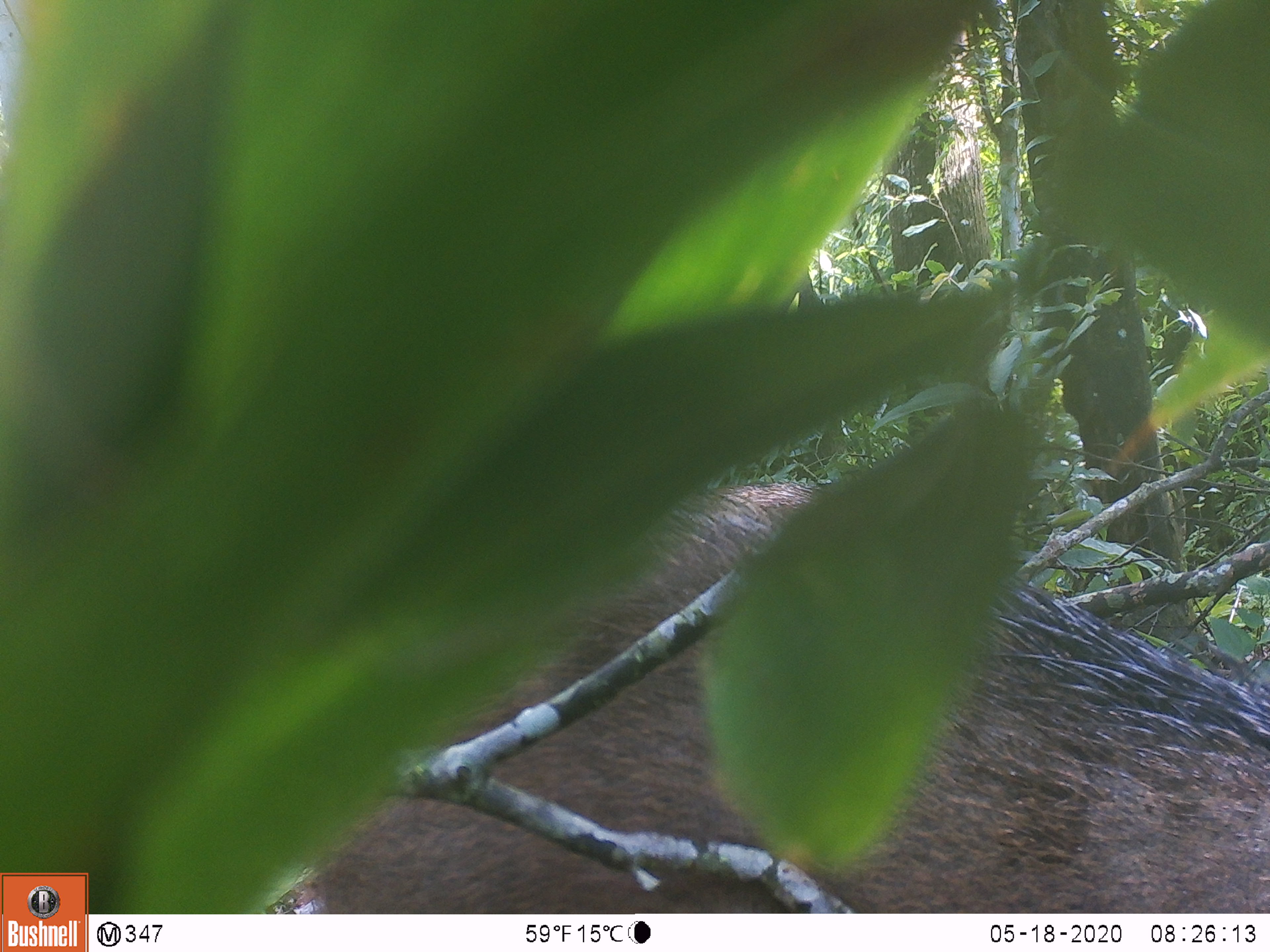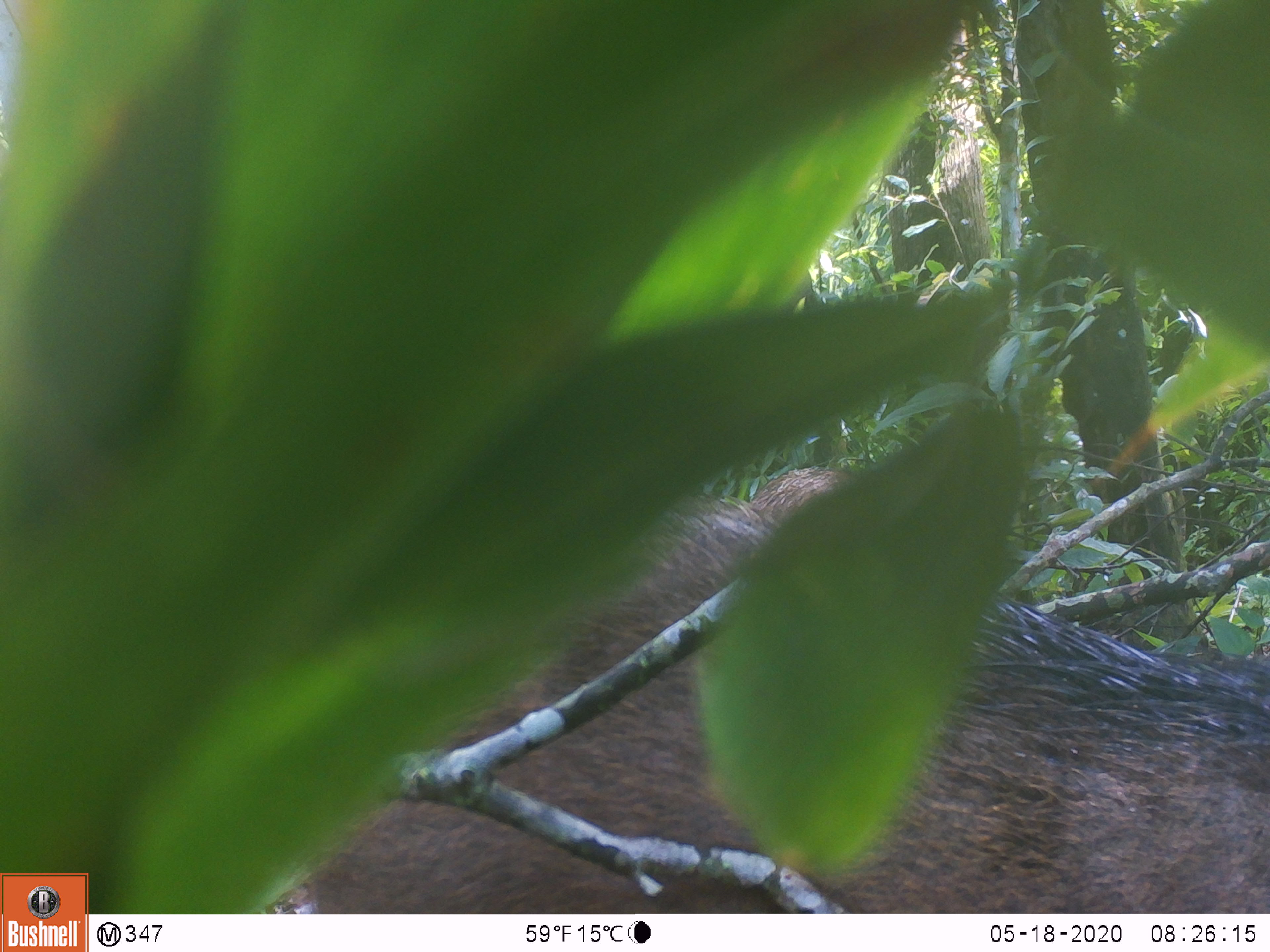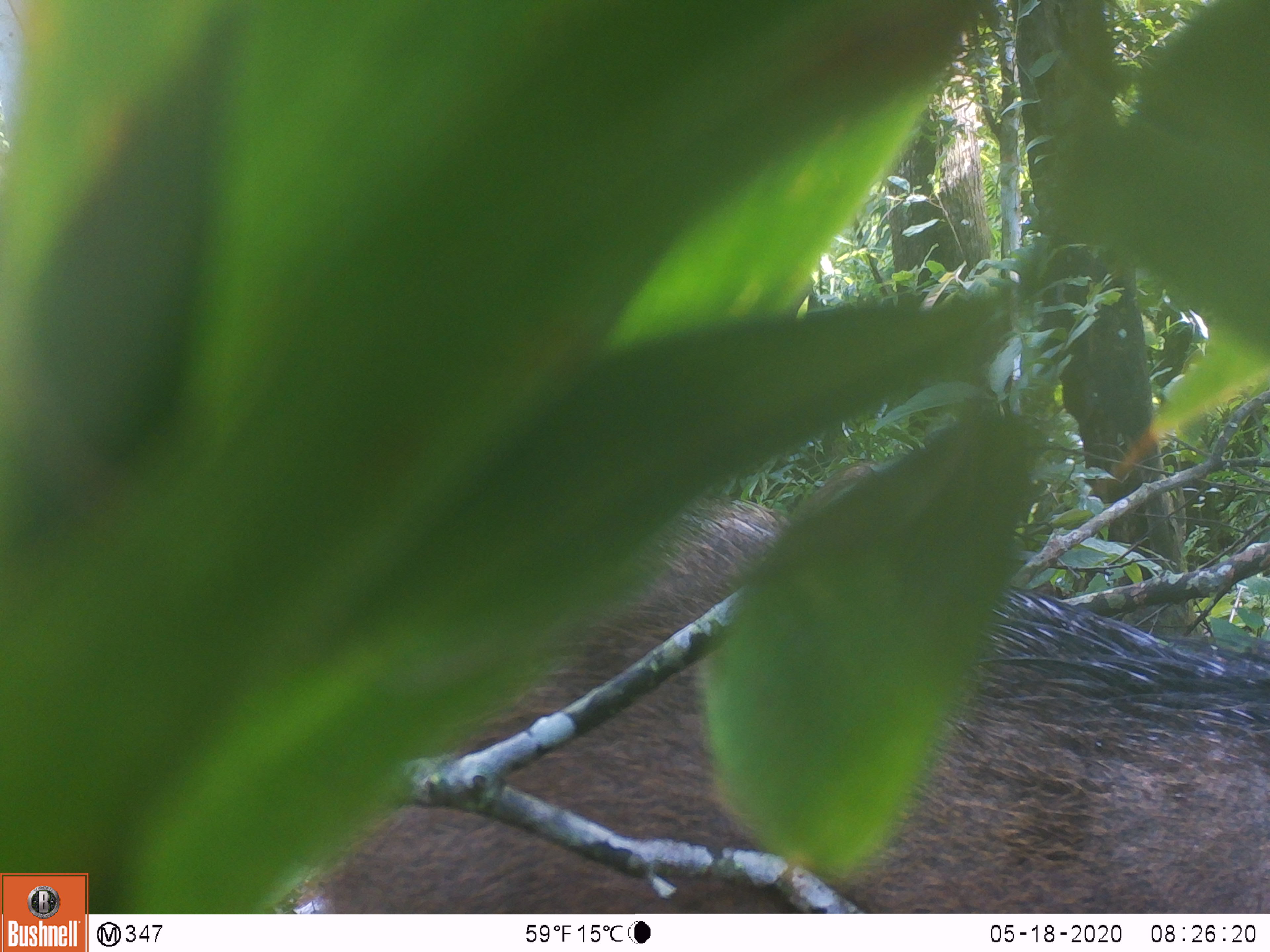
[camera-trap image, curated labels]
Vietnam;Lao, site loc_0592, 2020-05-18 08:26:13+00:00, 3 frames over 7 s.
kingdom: Animalia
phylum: Chordata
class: Mammalia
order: Artiodactyla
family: Suidae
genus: Sus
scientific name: Sus scrofa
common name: eurasian wild pig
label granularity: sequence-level